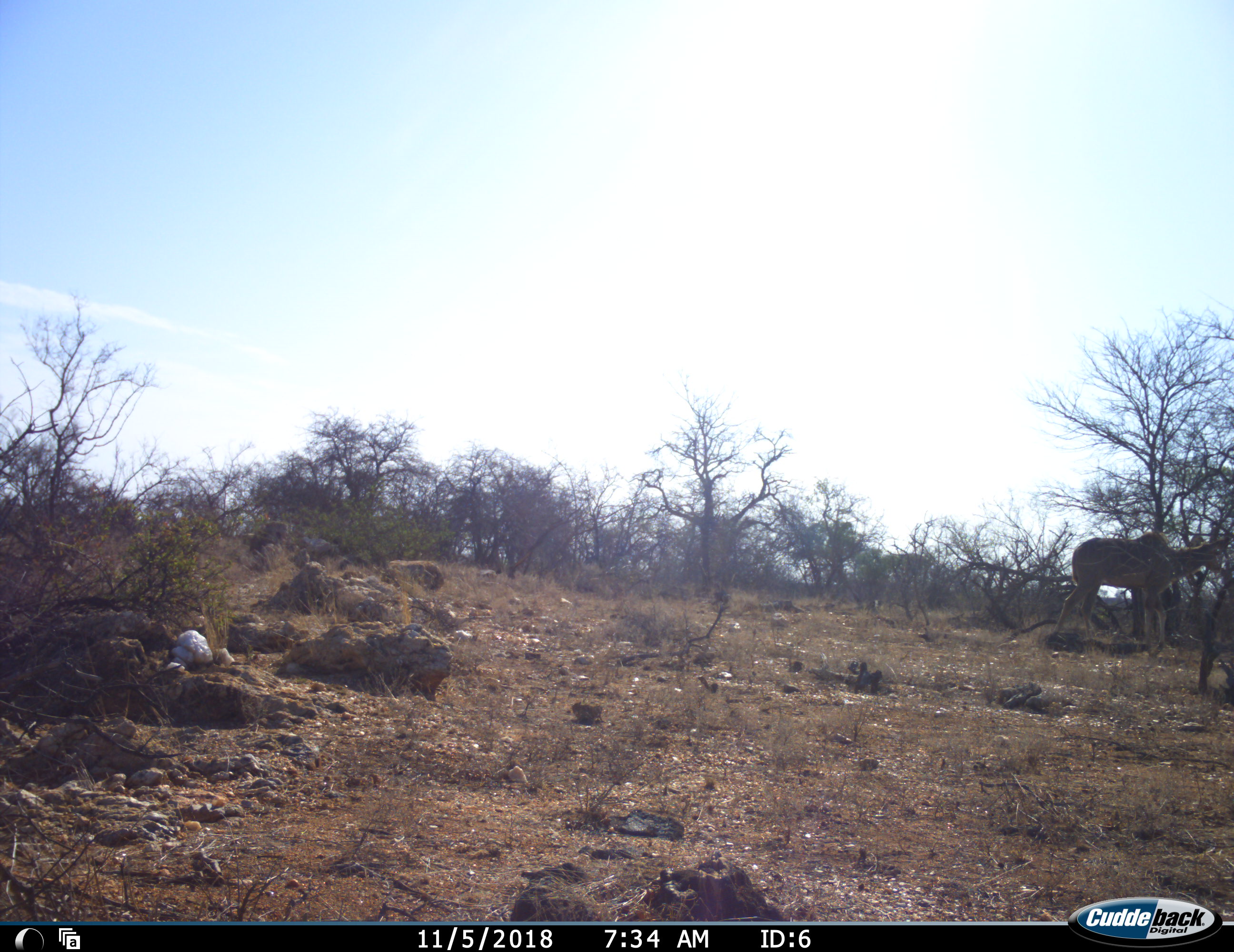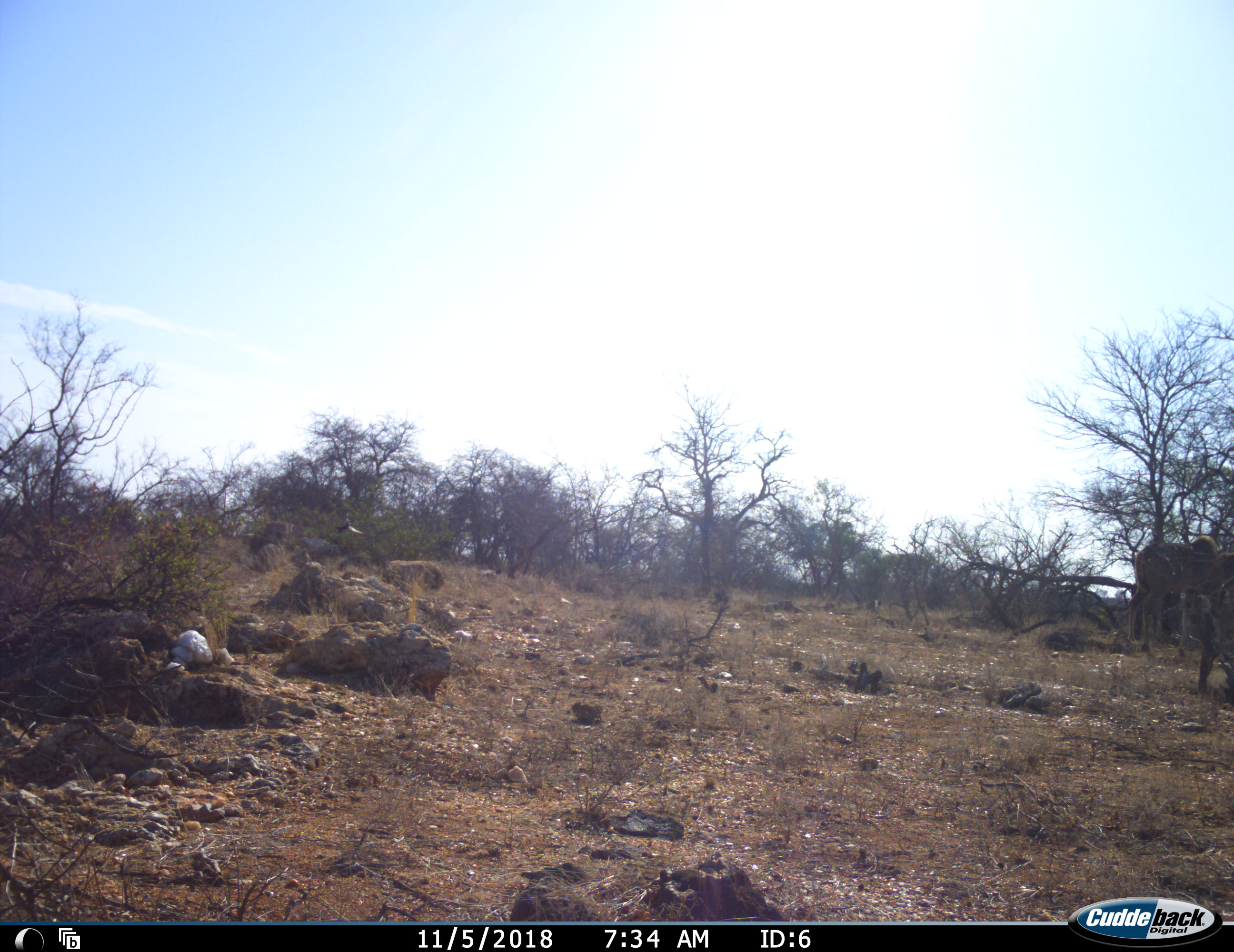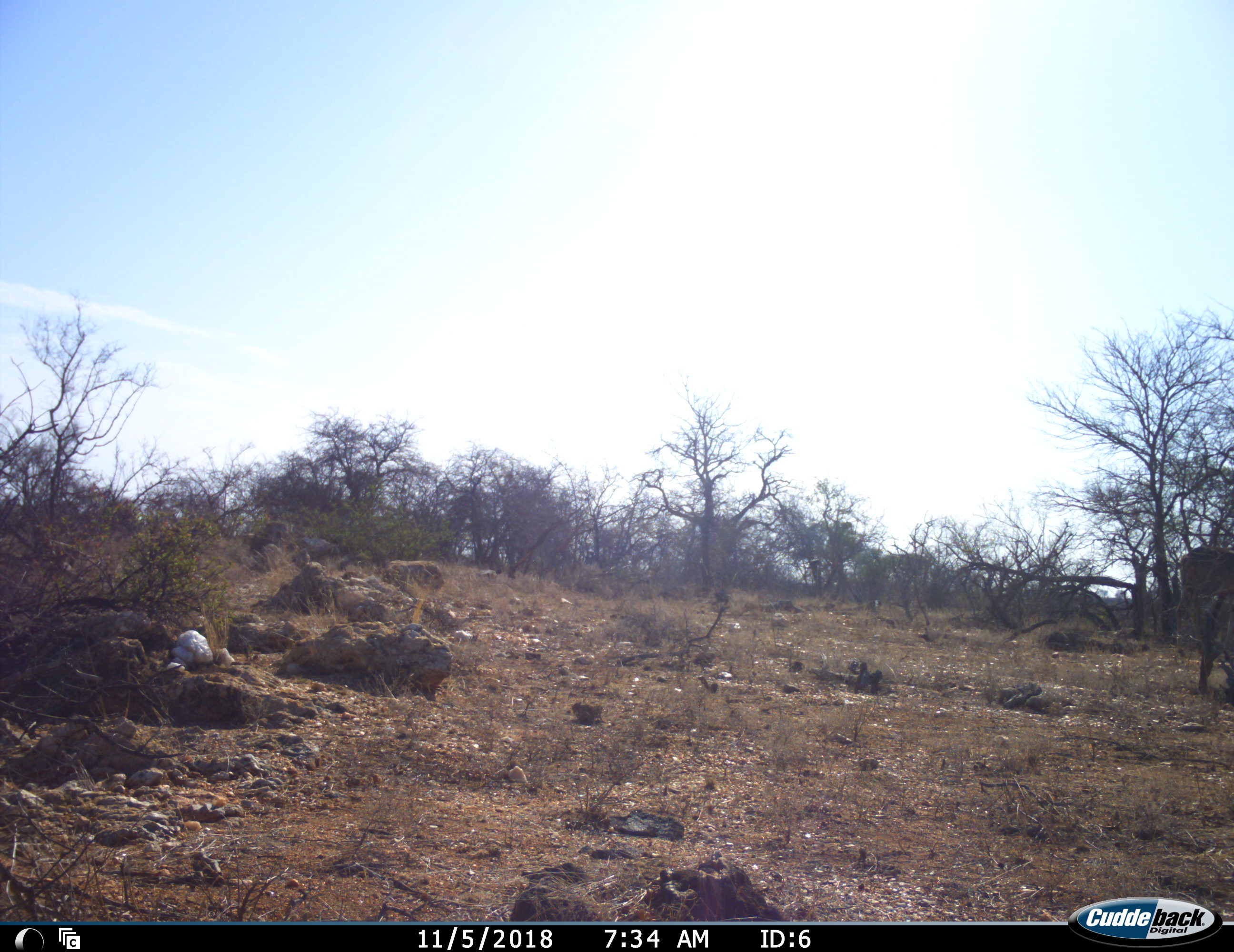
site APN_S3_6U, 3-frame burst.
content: unidentified animal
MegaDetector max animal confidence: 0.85